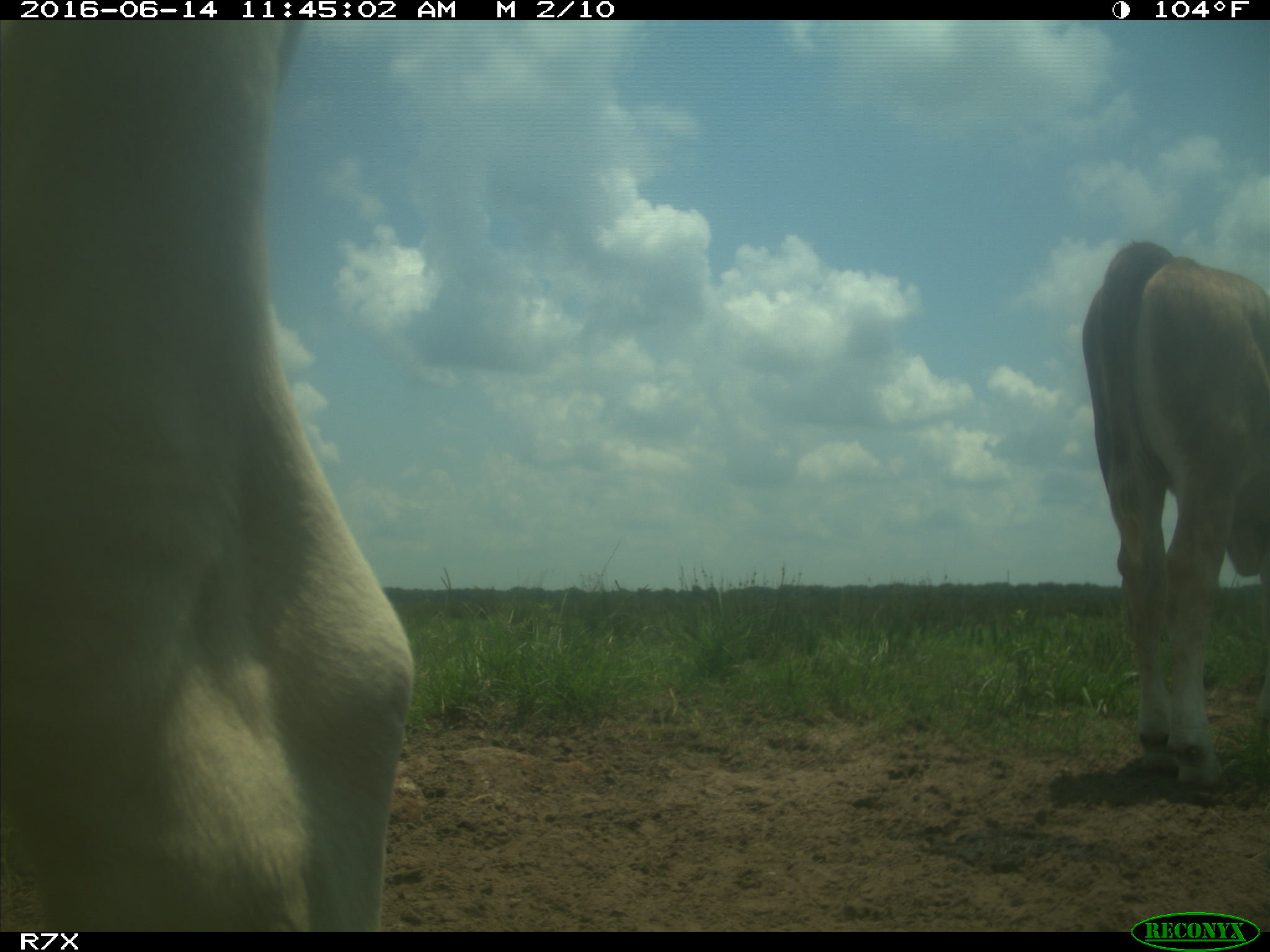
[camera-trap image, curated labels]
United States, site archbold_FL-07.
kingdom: Animalia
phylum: Chordata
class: Mammalia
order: Artiodactyla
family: Bovidae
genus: Bos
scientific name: Bos taurus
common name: domestic cow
Bos taurus (domestic cow).